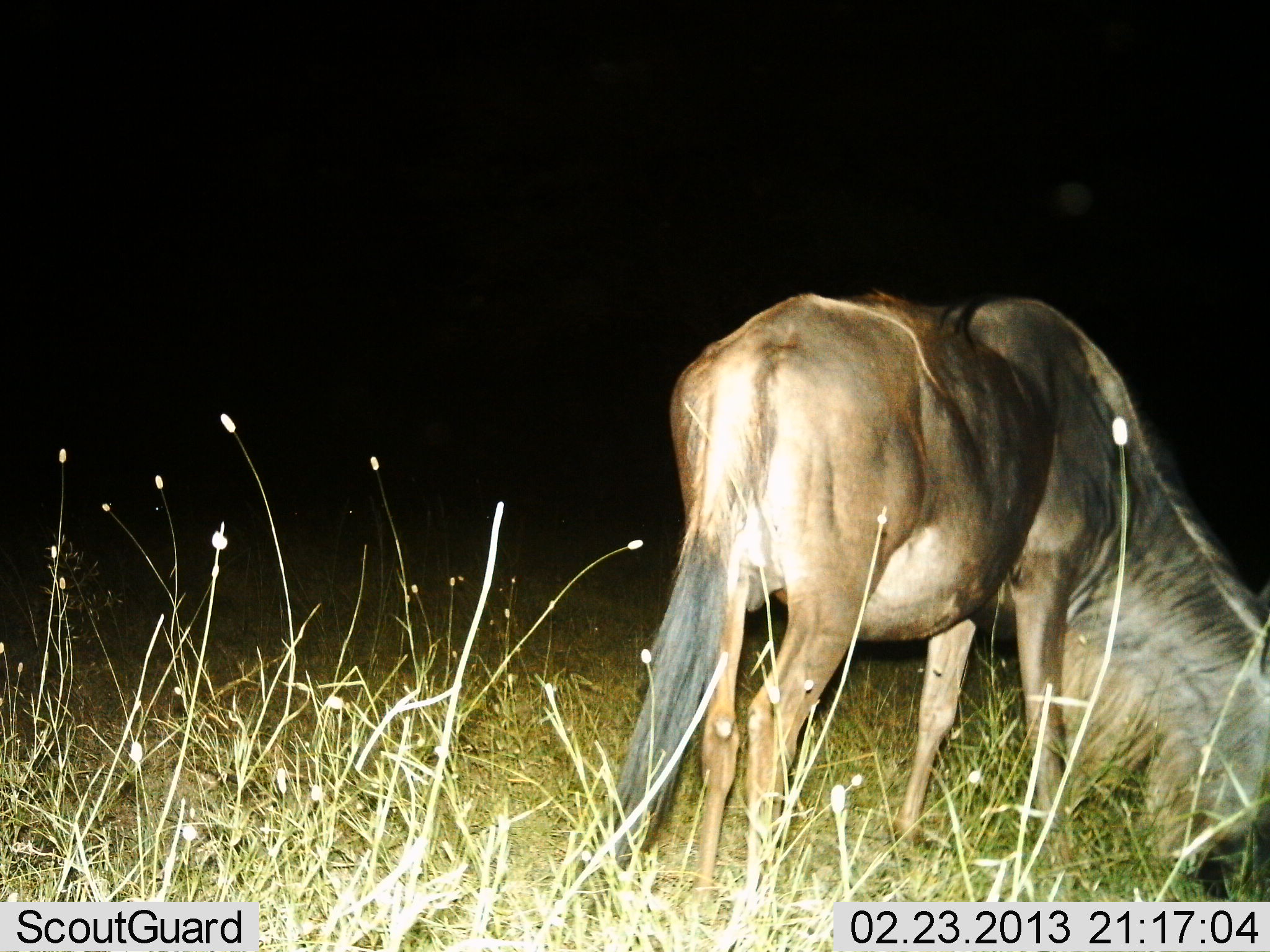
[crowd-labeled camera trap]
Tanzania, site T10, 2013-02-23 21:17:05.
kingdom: Animalia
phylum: Chordata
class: Mammalia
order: Artiodactyla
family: Bovidae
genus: Connochaetes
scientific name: Connochaetes taurinus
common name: blue wildebeest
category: wildebeest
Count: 1.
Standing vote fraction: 18%.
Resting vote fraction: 0%.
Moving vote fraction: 0%.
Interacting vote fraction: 0%.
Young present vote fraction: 0%.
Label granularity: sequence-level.